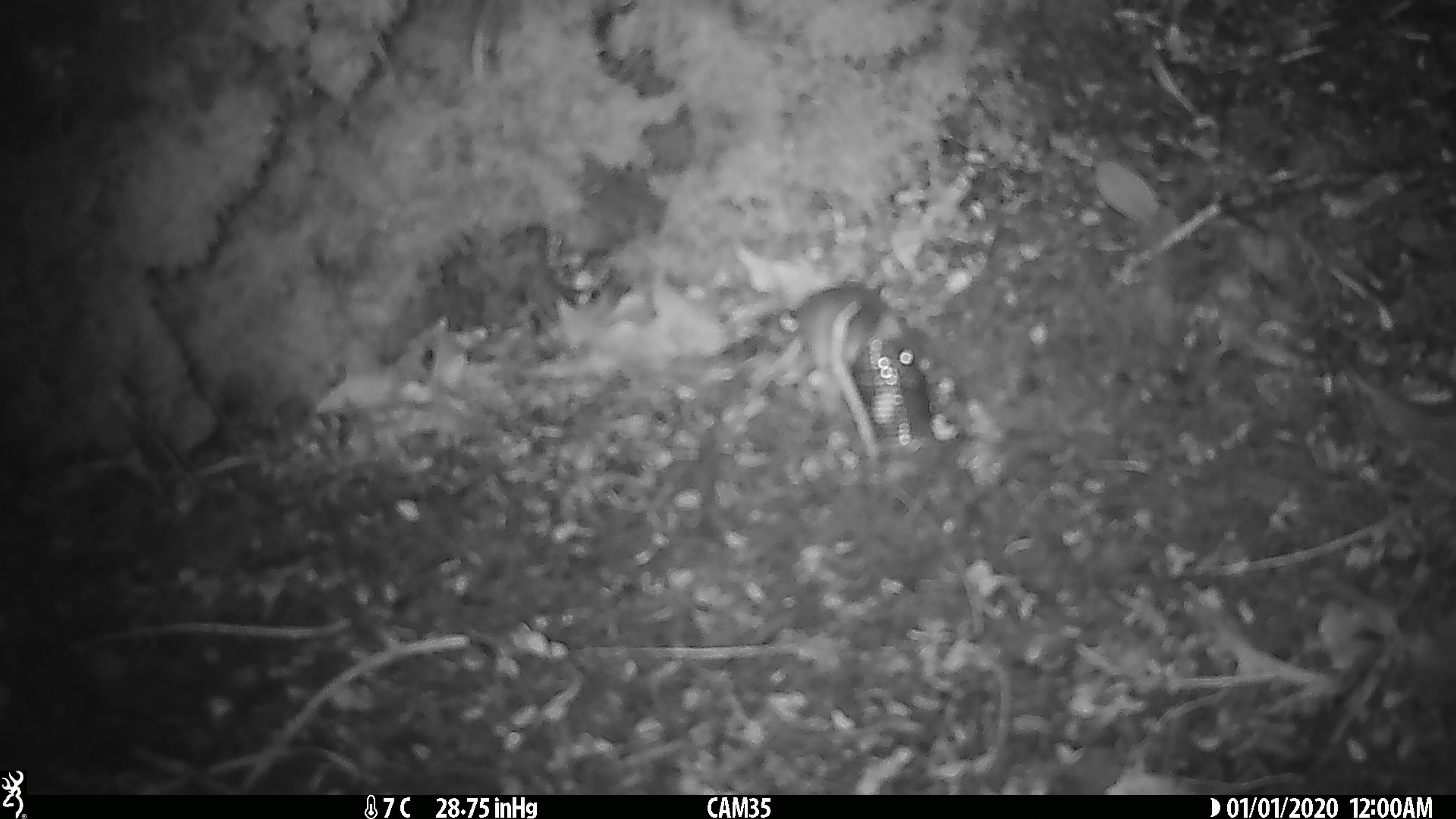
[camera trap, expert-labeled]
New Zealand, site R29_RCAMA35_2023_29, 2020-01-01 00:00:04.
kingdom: Animalia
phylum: Chordata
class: Mammalia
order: Rodentia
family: Muridae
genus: Mus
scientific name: Mus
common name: mouse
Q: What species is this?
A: Mouse (Mus).